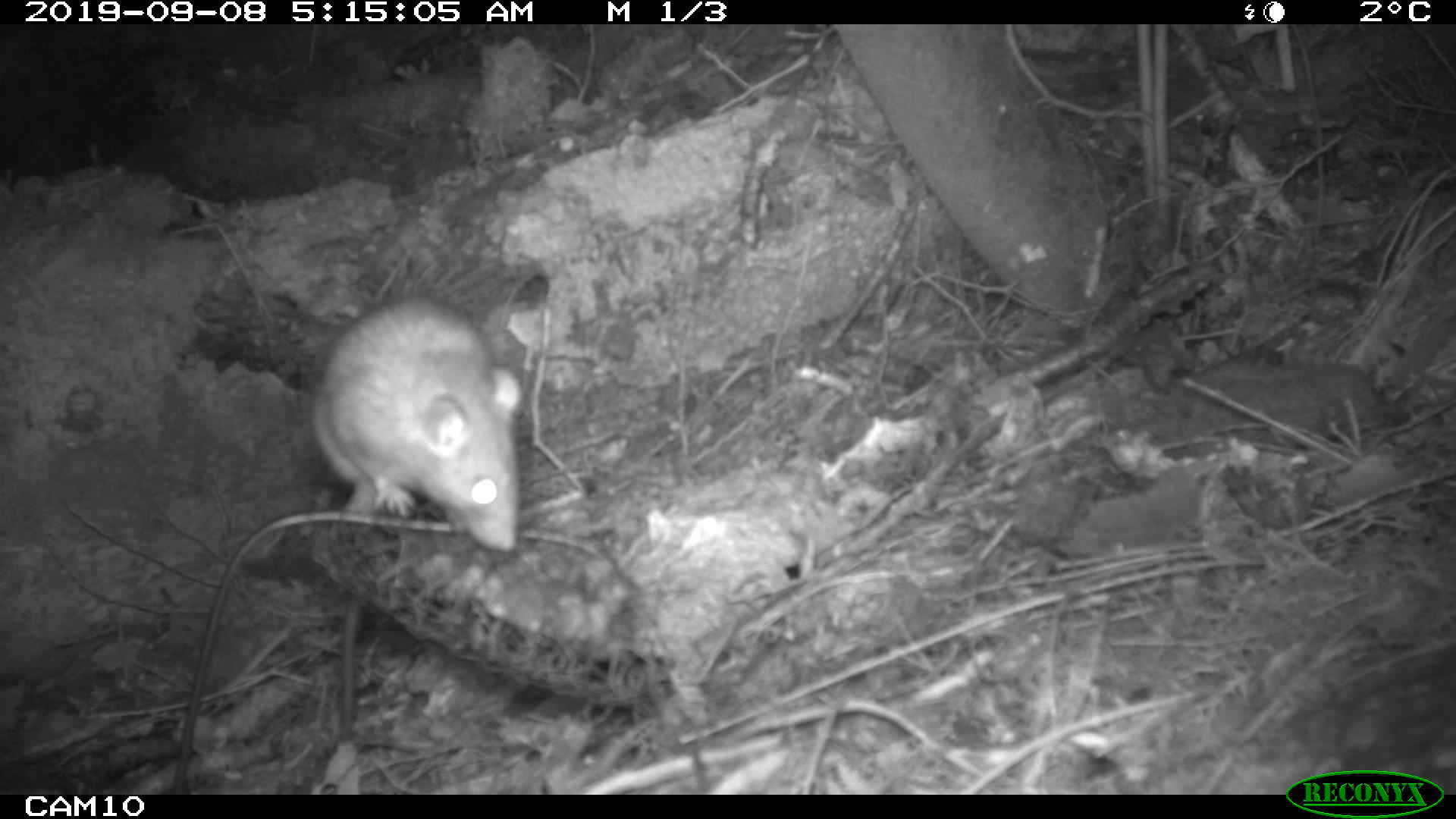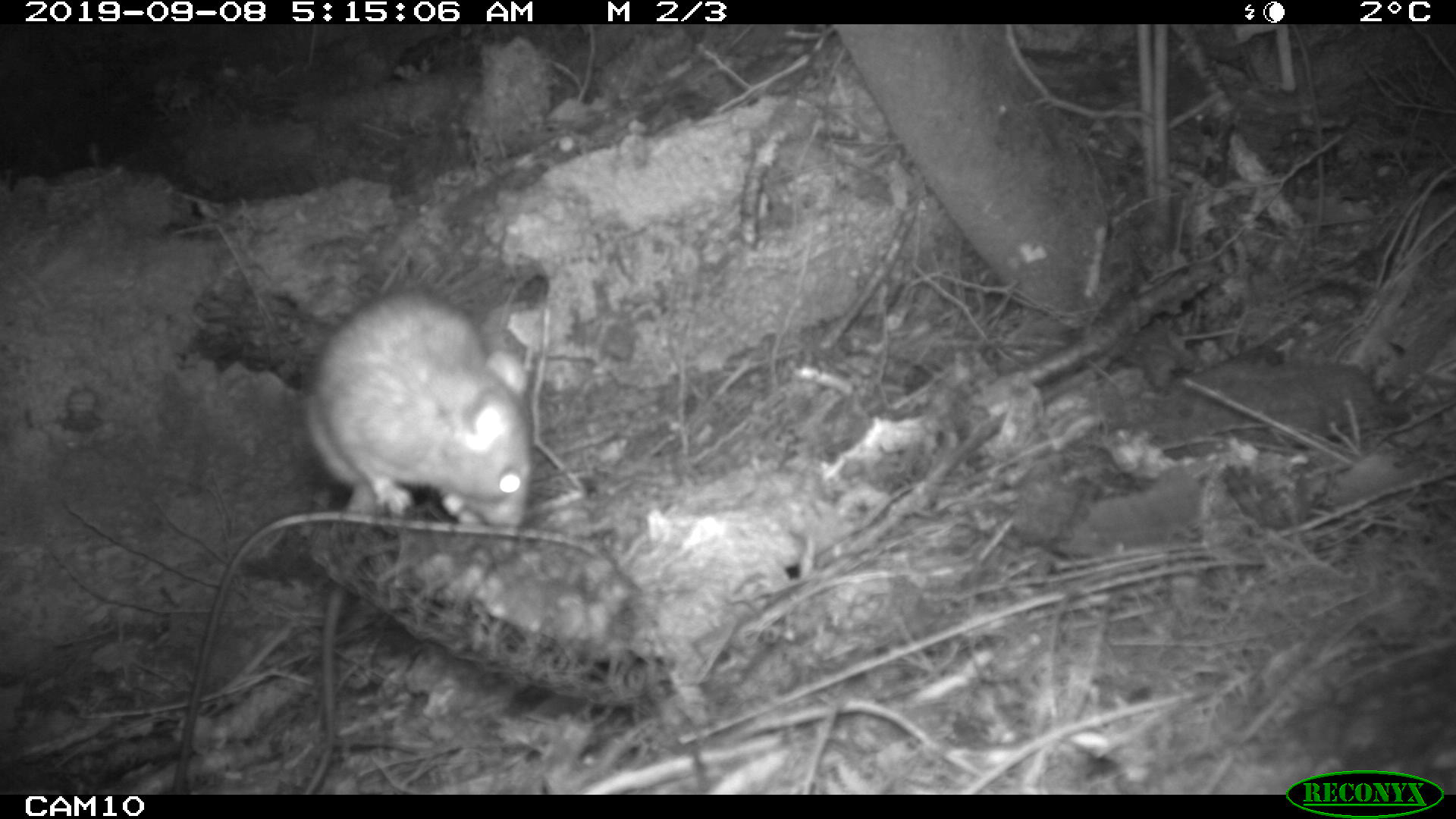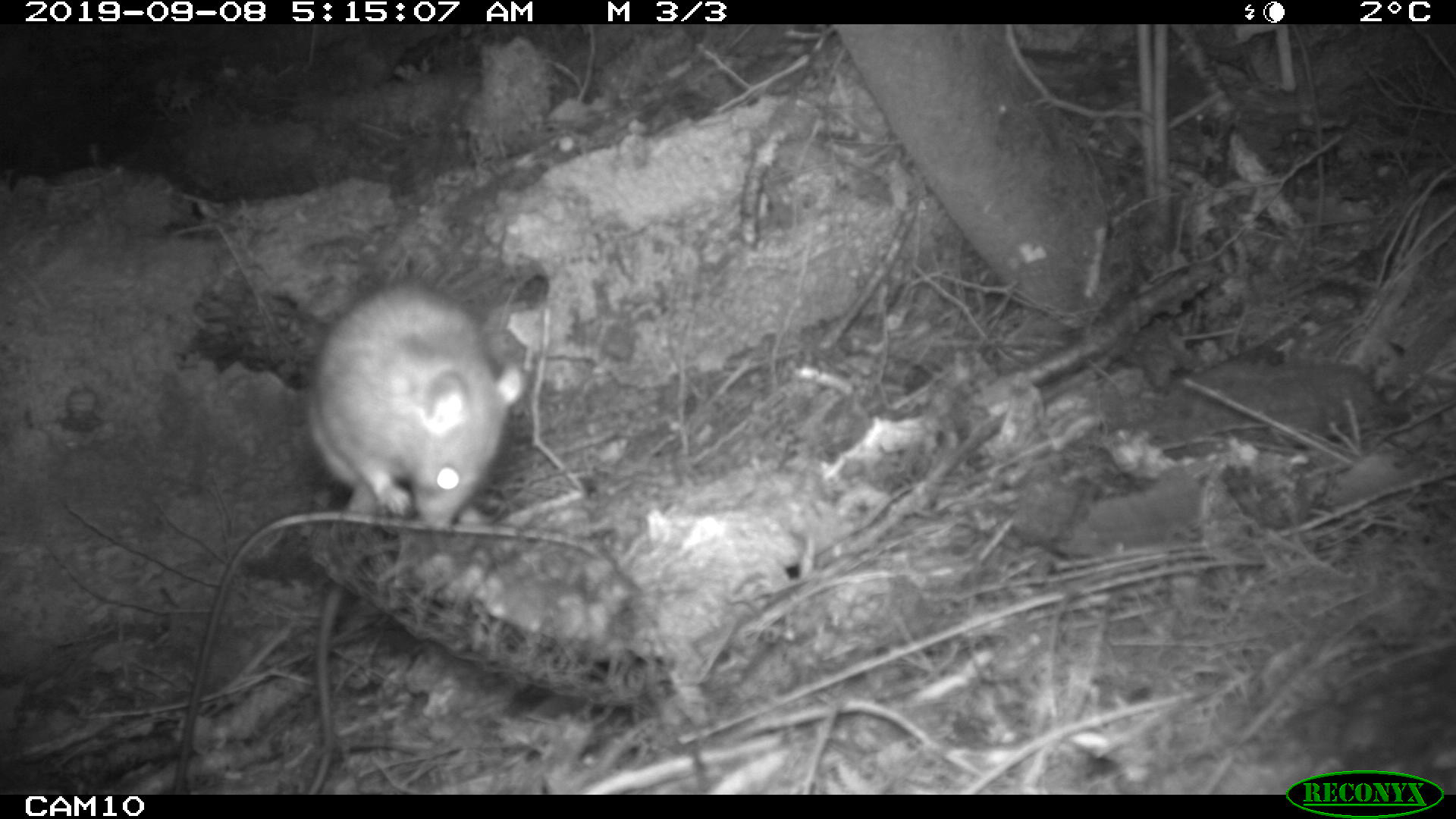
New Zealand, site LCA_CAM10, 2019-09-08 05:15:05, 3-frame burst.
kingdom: Animalia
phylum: Chordata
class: Mammalia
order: Rodentia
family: Muridae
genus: Rattus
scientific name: Rattus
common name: rat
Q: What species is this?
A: Rat (Rattus).